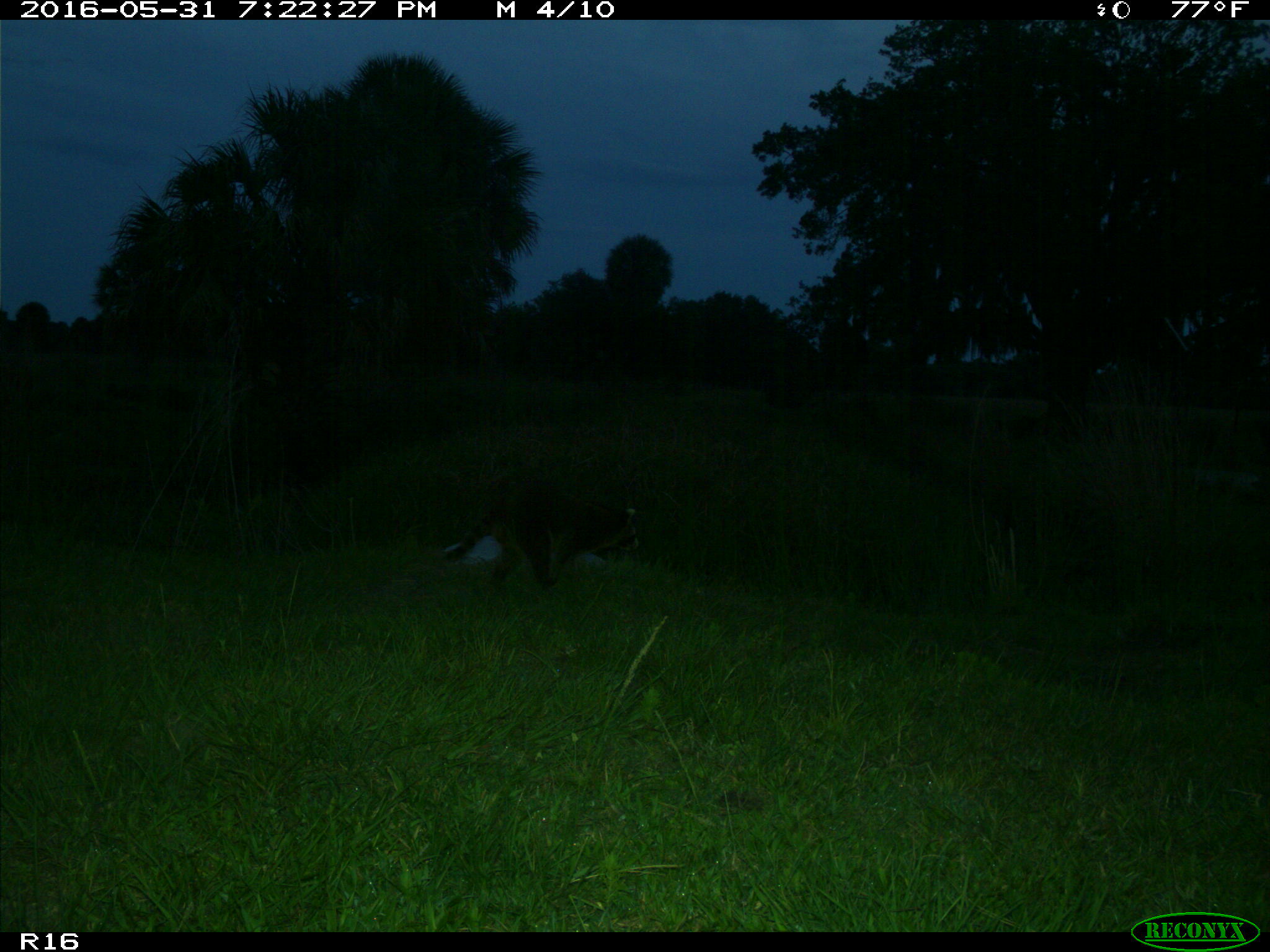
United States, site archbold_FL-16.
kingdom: Animalia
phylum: Chordata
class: Mammalia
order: Carnivora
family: Procyonidae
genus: Procyon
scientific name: Procyon lotor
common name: common raccoon